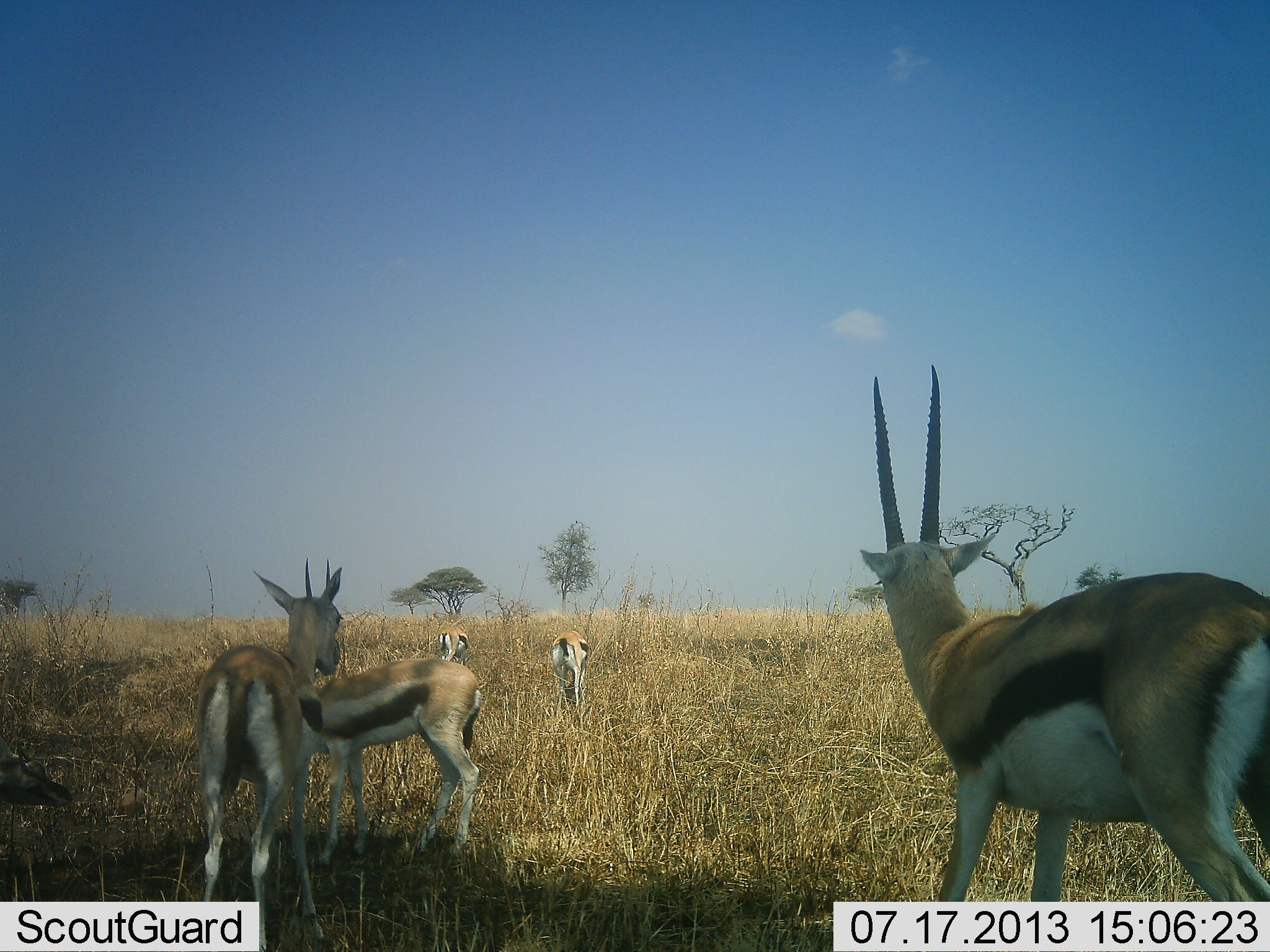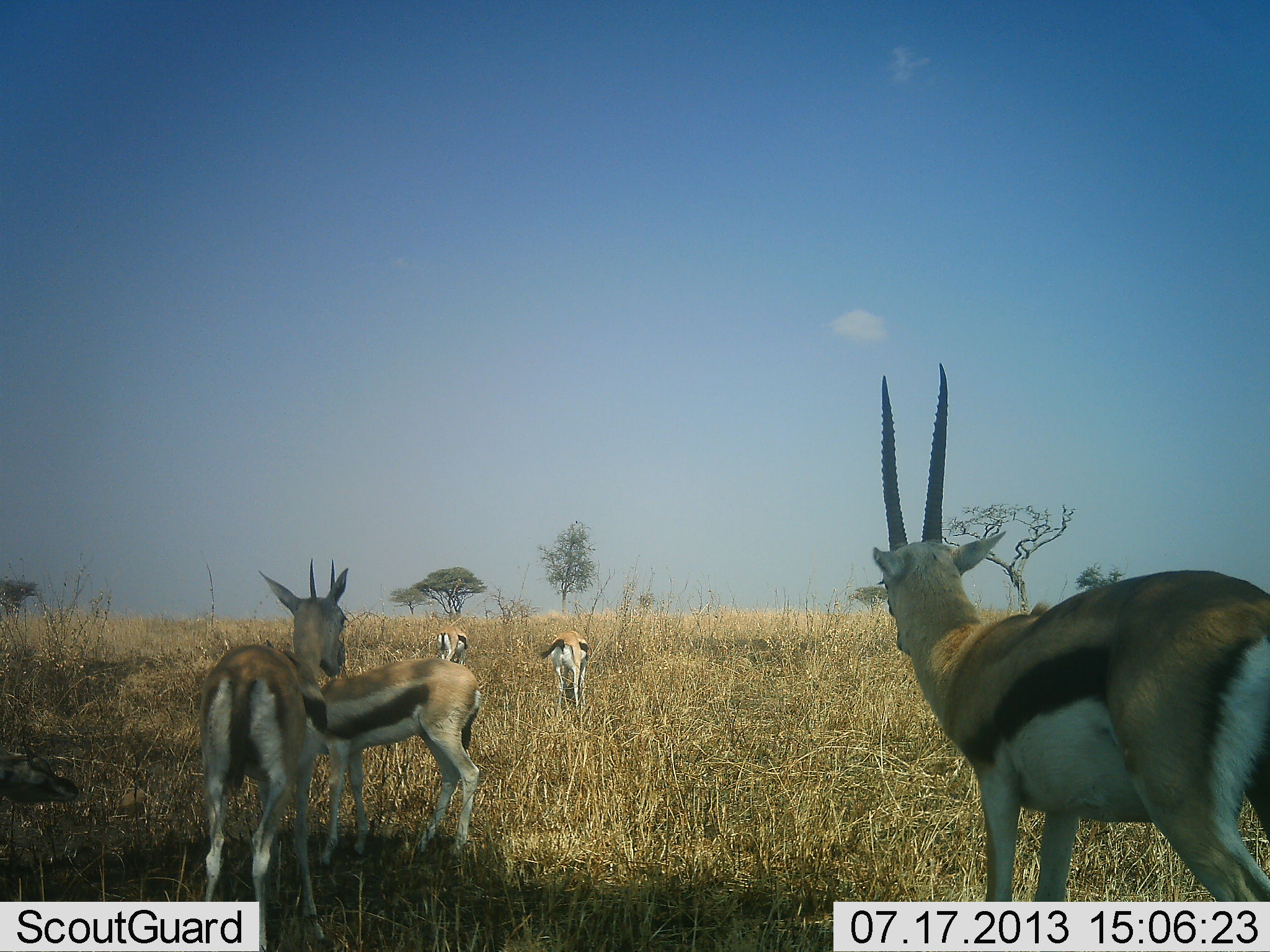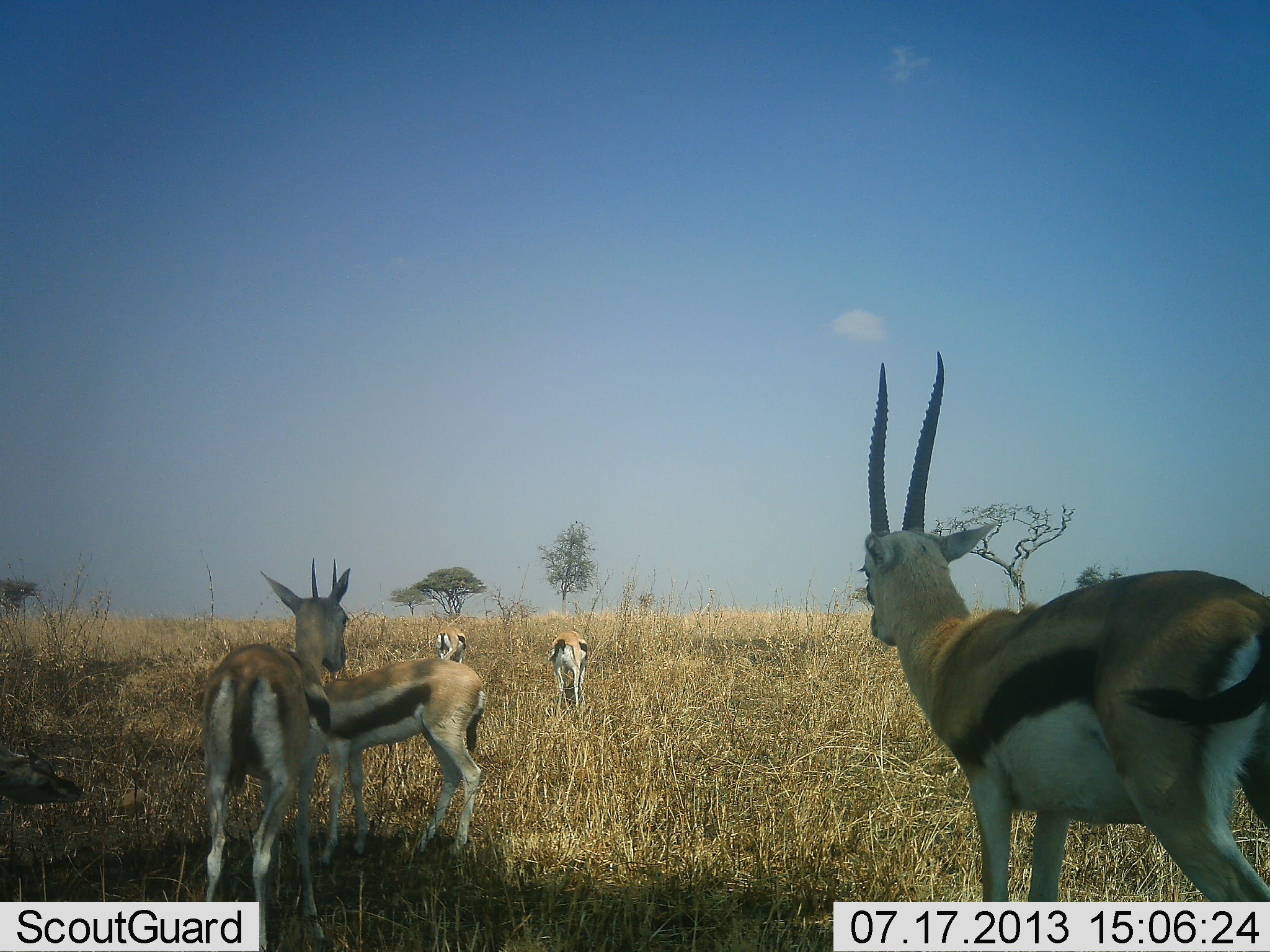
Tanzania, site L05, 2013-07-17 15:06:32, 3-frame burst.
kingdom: Animalia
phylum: Chordata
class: Mammalia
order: Artiodactyla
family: Bovidae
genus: Eudorcas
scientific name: Eudorcas thomsonii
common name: thomson's gazelle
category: gazellethomsons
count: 6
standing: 95%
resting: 11%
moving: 16%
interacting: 5%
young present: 26%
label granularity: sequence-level